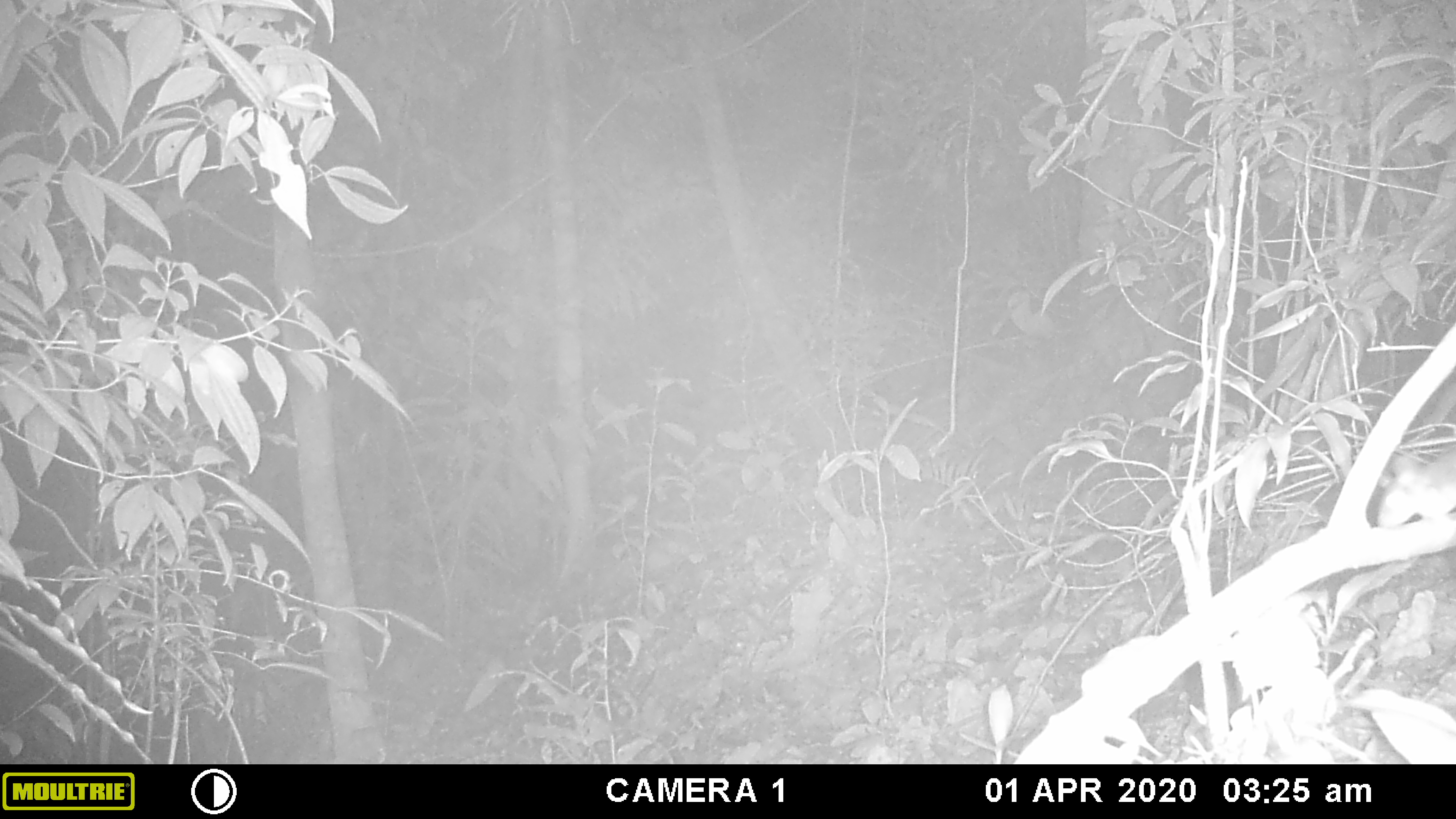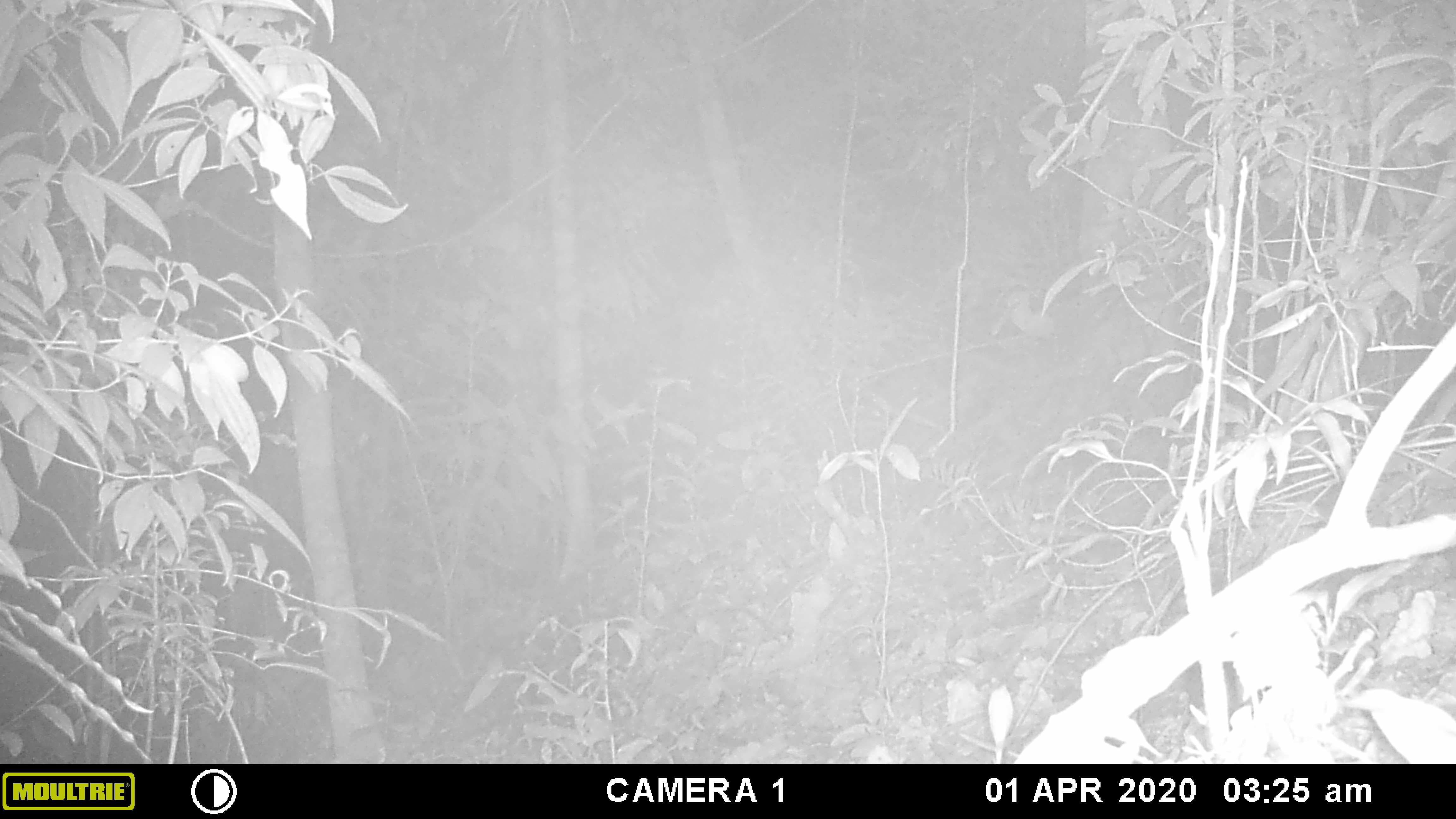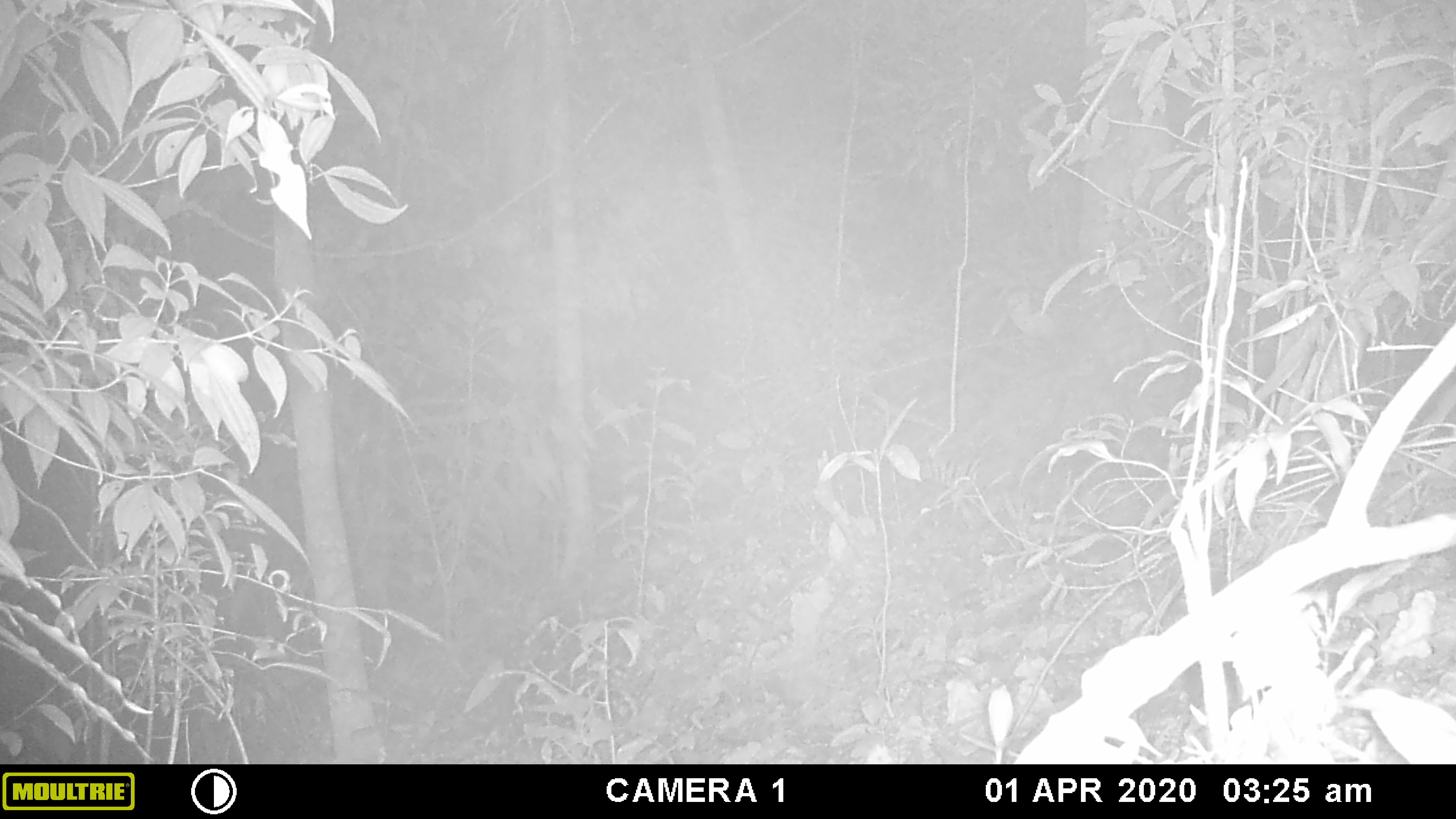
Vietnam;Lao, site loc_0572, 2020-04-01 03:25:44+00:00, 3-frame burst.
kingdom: Animalia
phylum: Chordata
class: Mammalia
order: Rodentia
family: Muridae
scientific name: Muridae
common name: old-world mice and rats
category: unidentified murid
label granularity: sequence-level